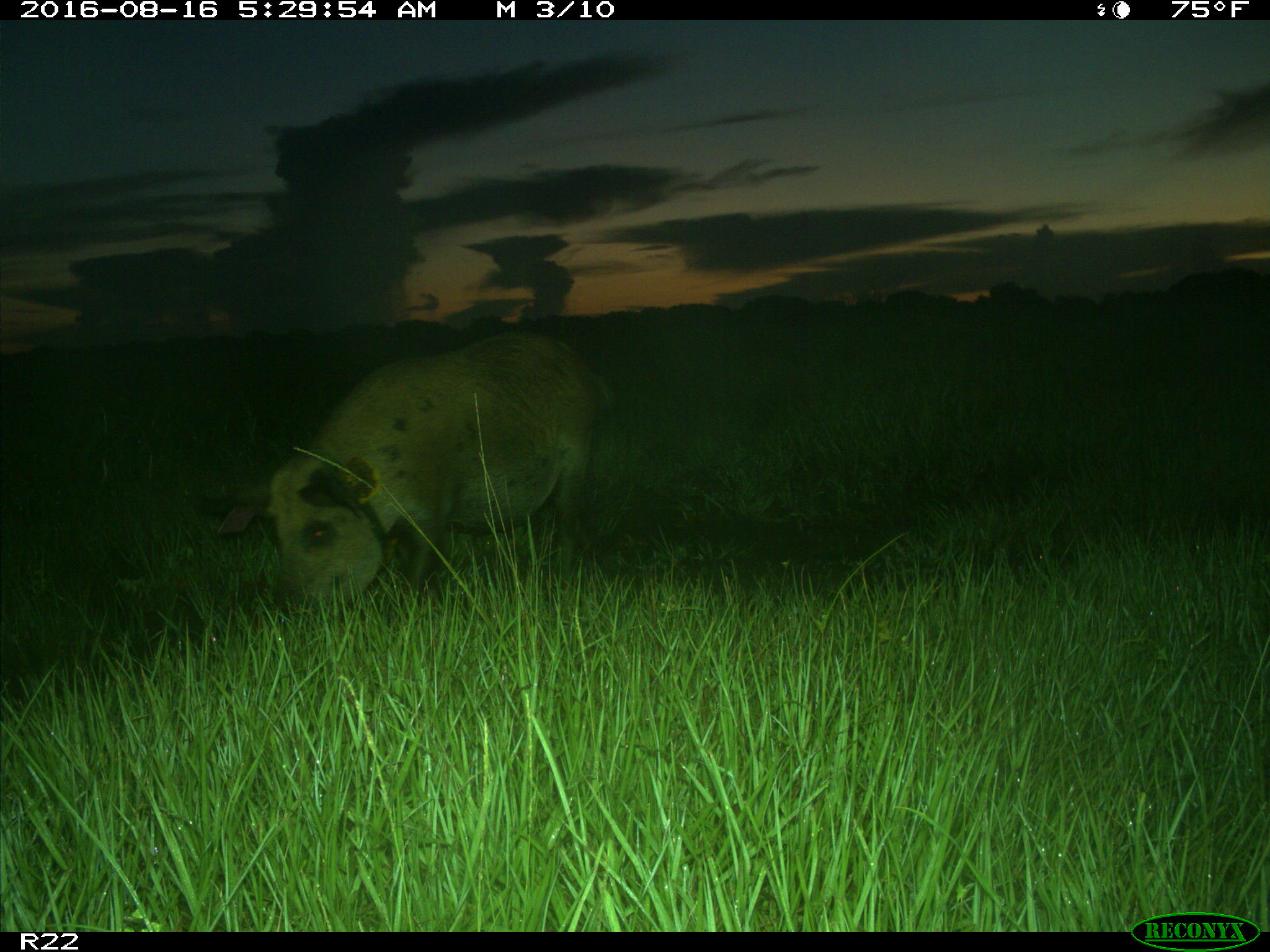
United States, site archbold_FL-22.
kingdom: Animalia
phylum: Chordata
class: Mammalia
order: Artiodactyla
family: Suidae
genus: Sus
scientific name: Sus scrofa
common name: wild boar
Sus scrofa (wild boar).